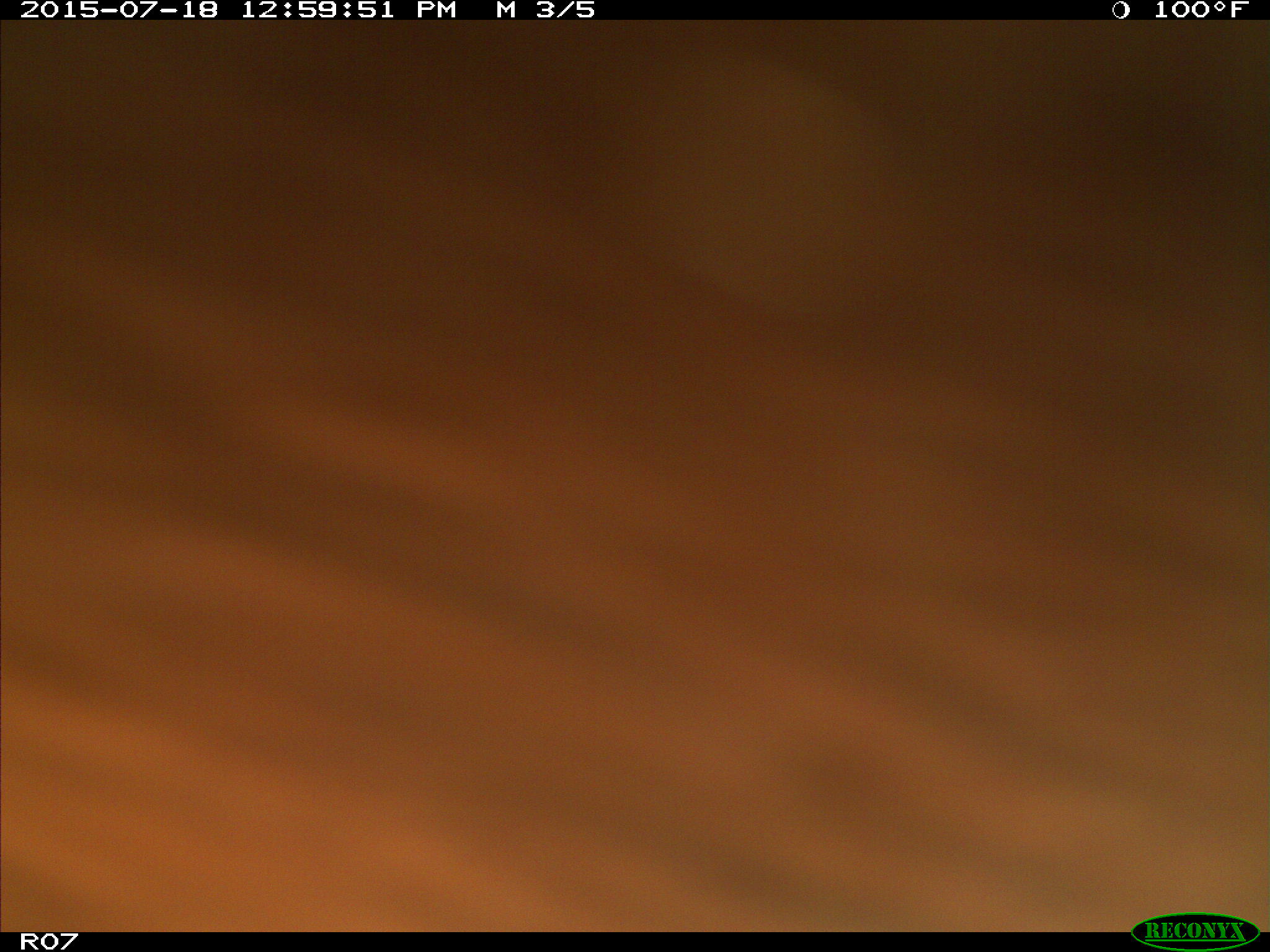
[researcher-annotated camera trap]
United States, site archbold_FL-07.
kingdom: Animalia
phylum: Chordata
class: Mammalia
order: Artiodactyla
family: Bovidae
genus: Bos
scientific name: Bos taurus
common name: domestic cow